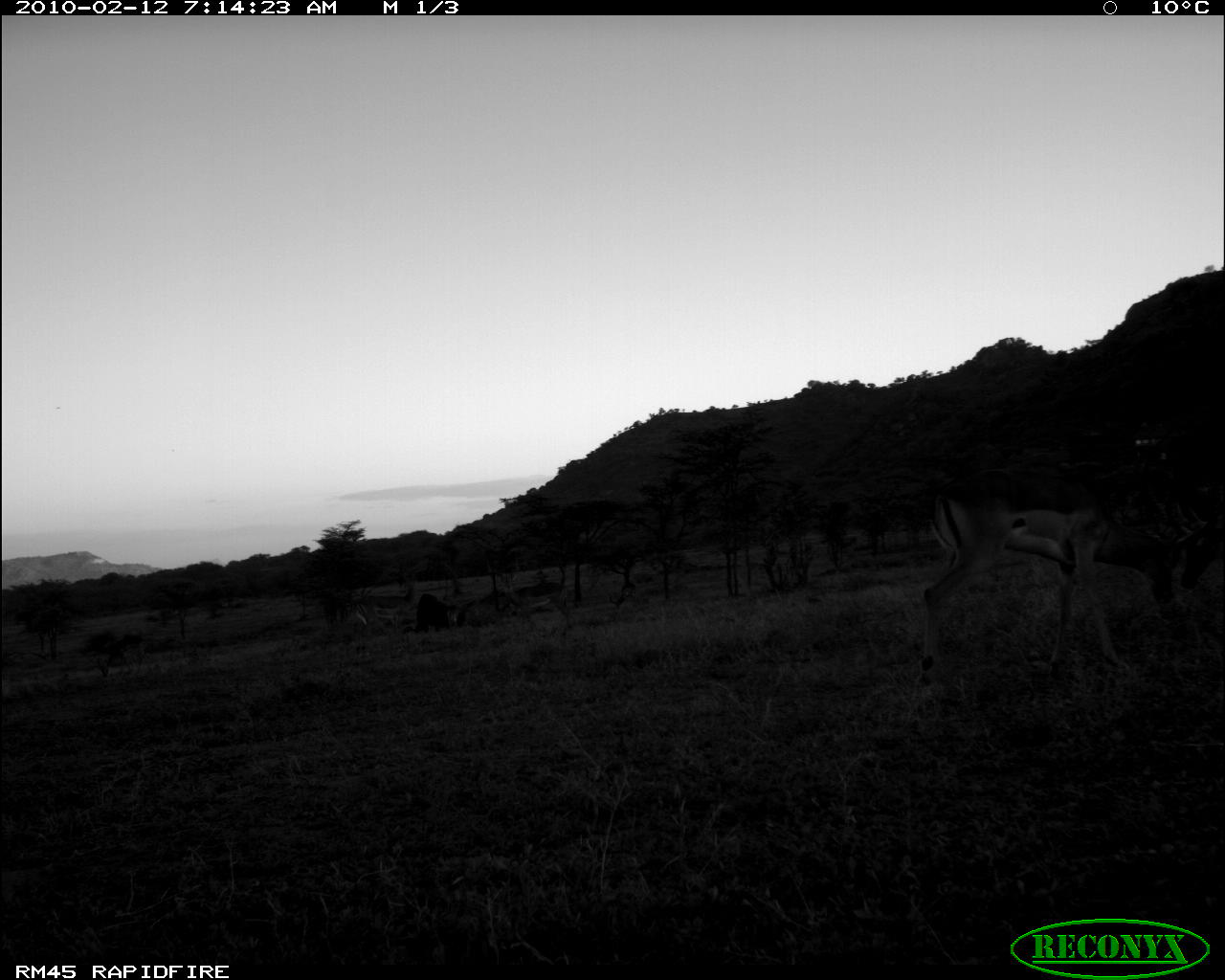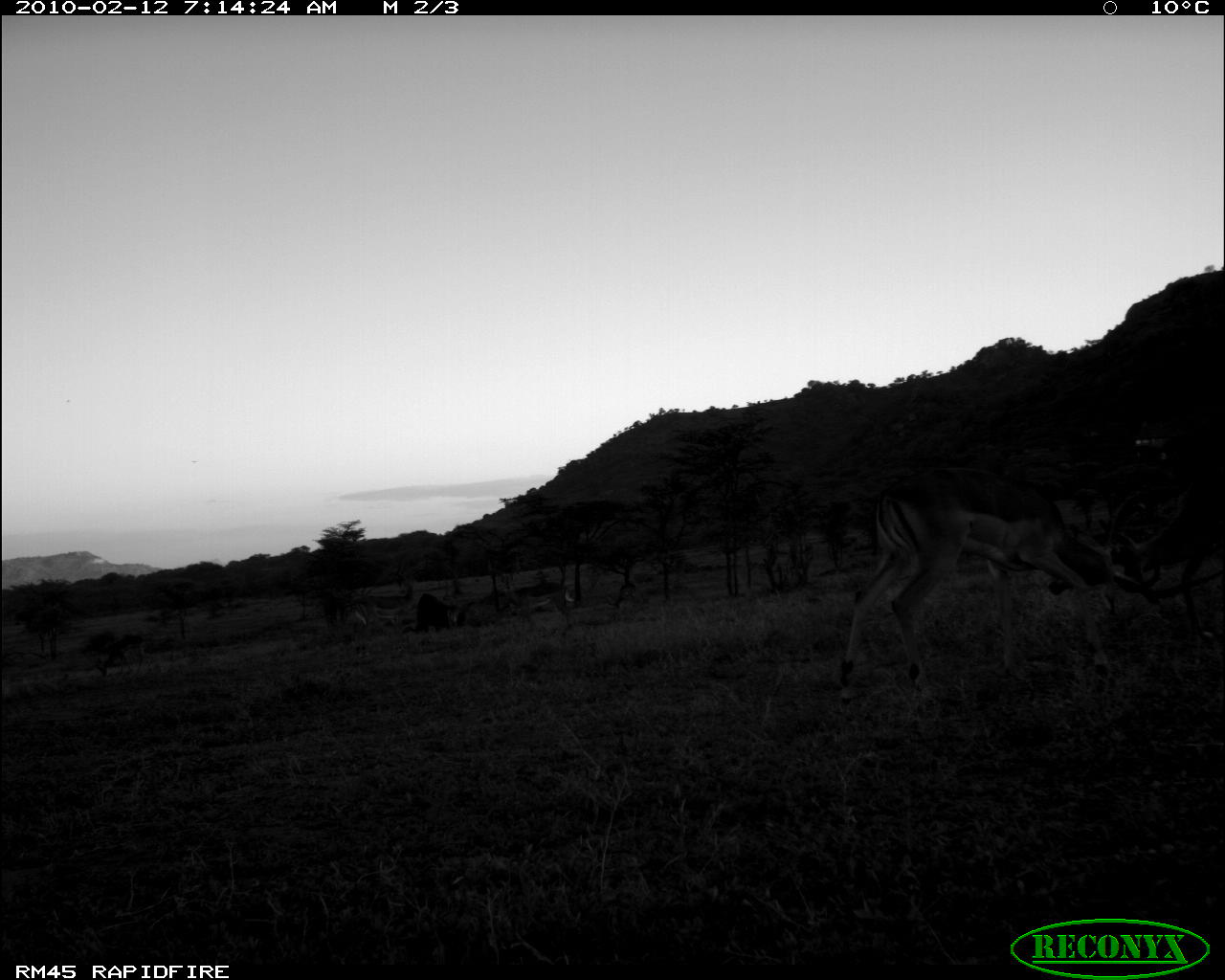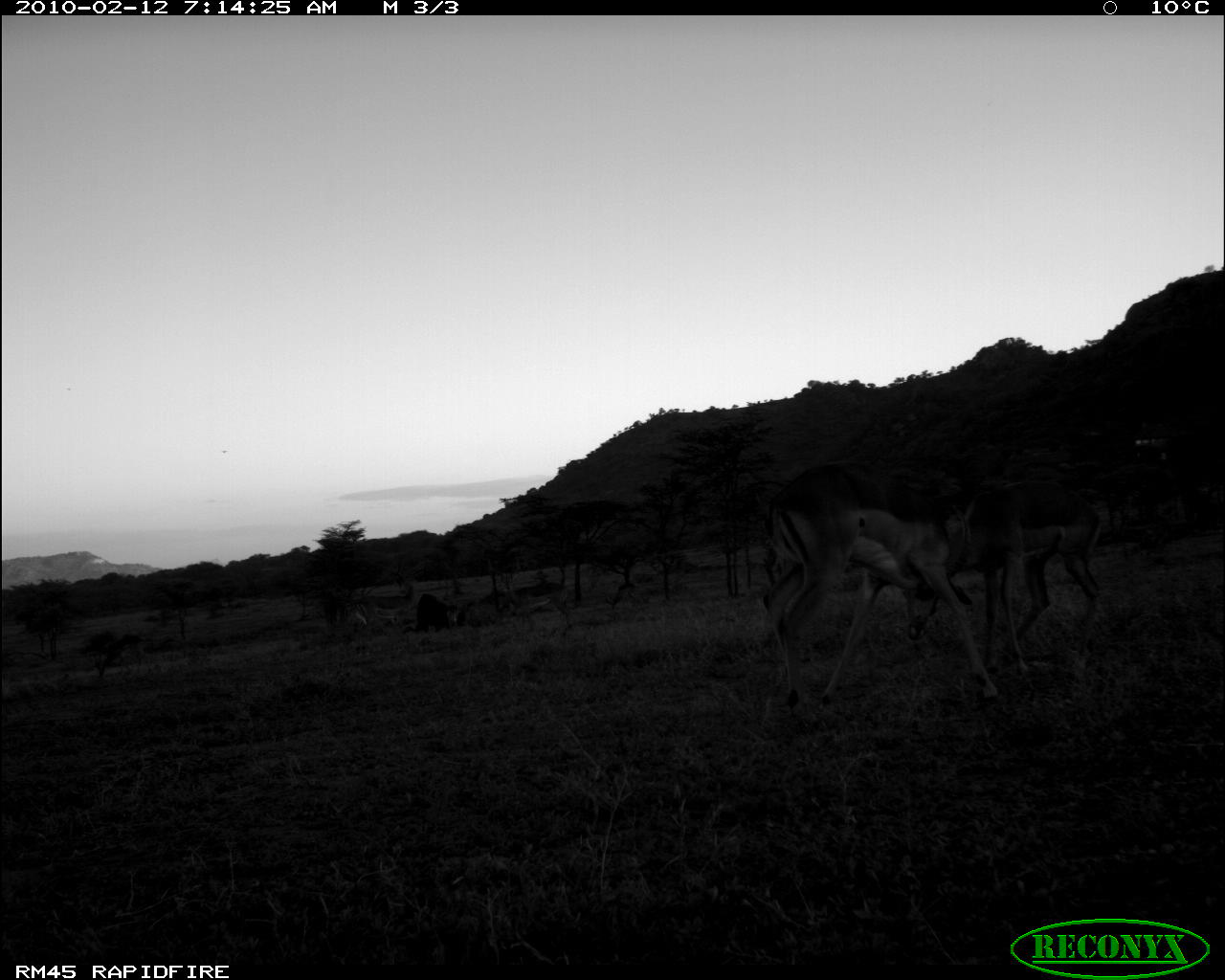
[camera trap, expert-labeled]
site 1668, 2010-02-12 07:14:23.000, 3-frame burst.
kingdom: Animalia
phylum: Chordata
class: Mammalia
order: Artiodactyla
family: Bovidae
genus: Aepyceros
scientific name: Aepyceros melampus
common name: impala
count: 5